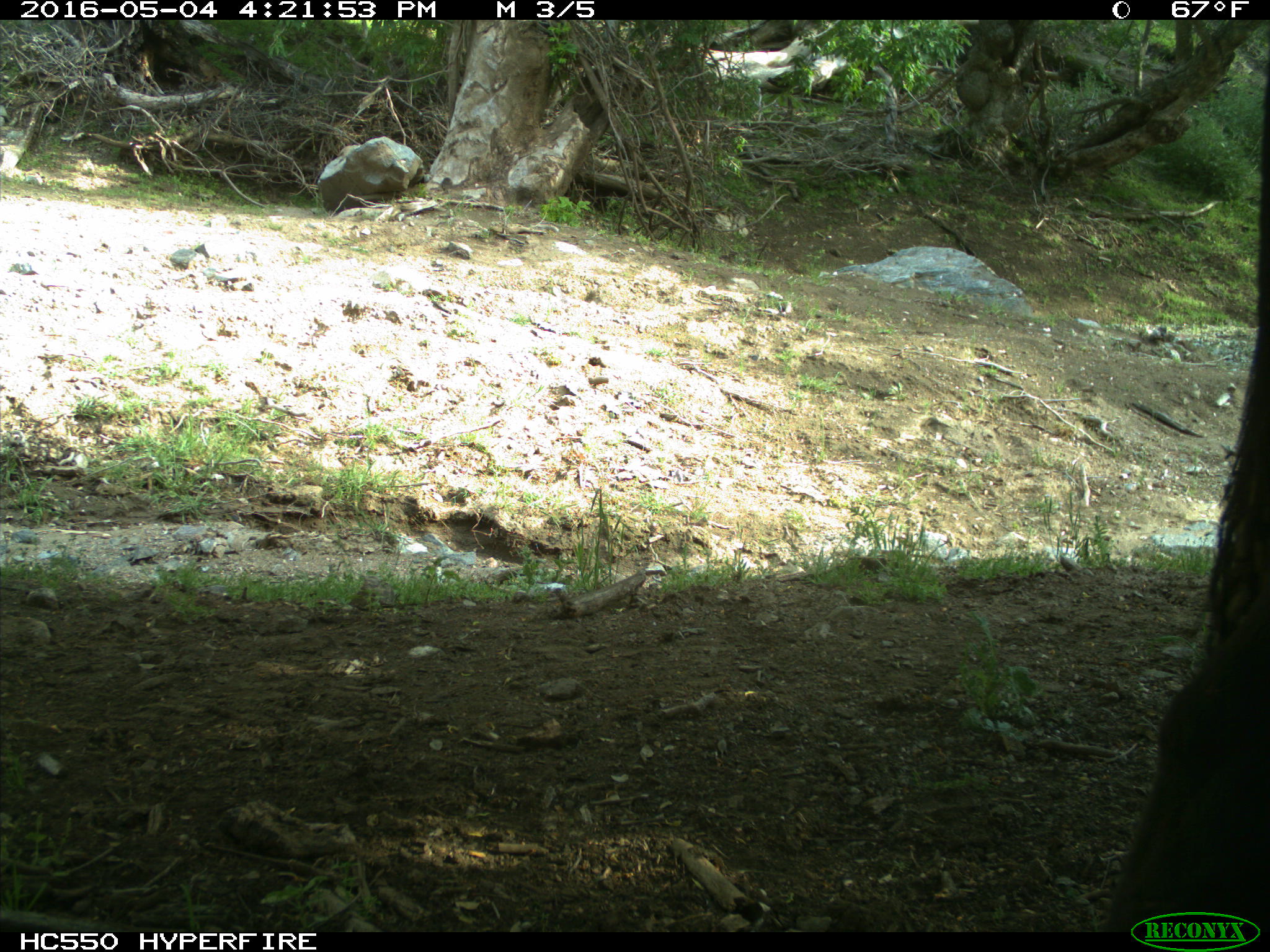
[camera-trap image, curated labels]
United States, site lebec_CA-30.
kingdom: Animalia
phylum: Chordata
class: Mammalia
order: Artiodactyla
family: Bovidae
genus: Bos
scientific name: Bos taurus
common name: domestic cow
Bos taurus (domestic cow).